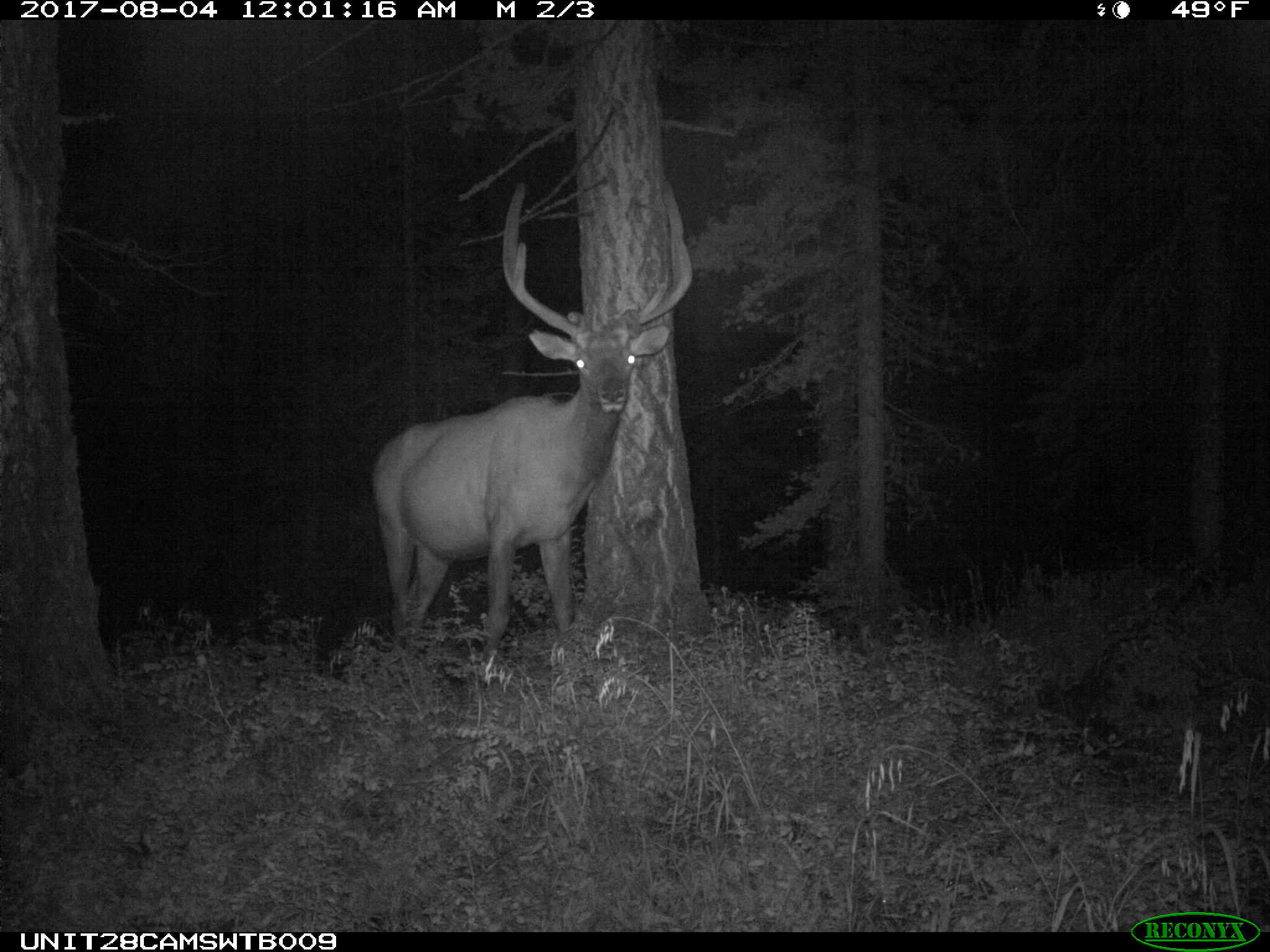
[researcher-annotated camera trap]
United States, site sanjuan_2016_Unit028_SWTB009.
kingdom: Animalia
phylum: Chordata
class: Mammalia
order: Artiodactyla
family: Cervidae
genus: Cervus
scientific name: Cervus elaphus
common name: red deer